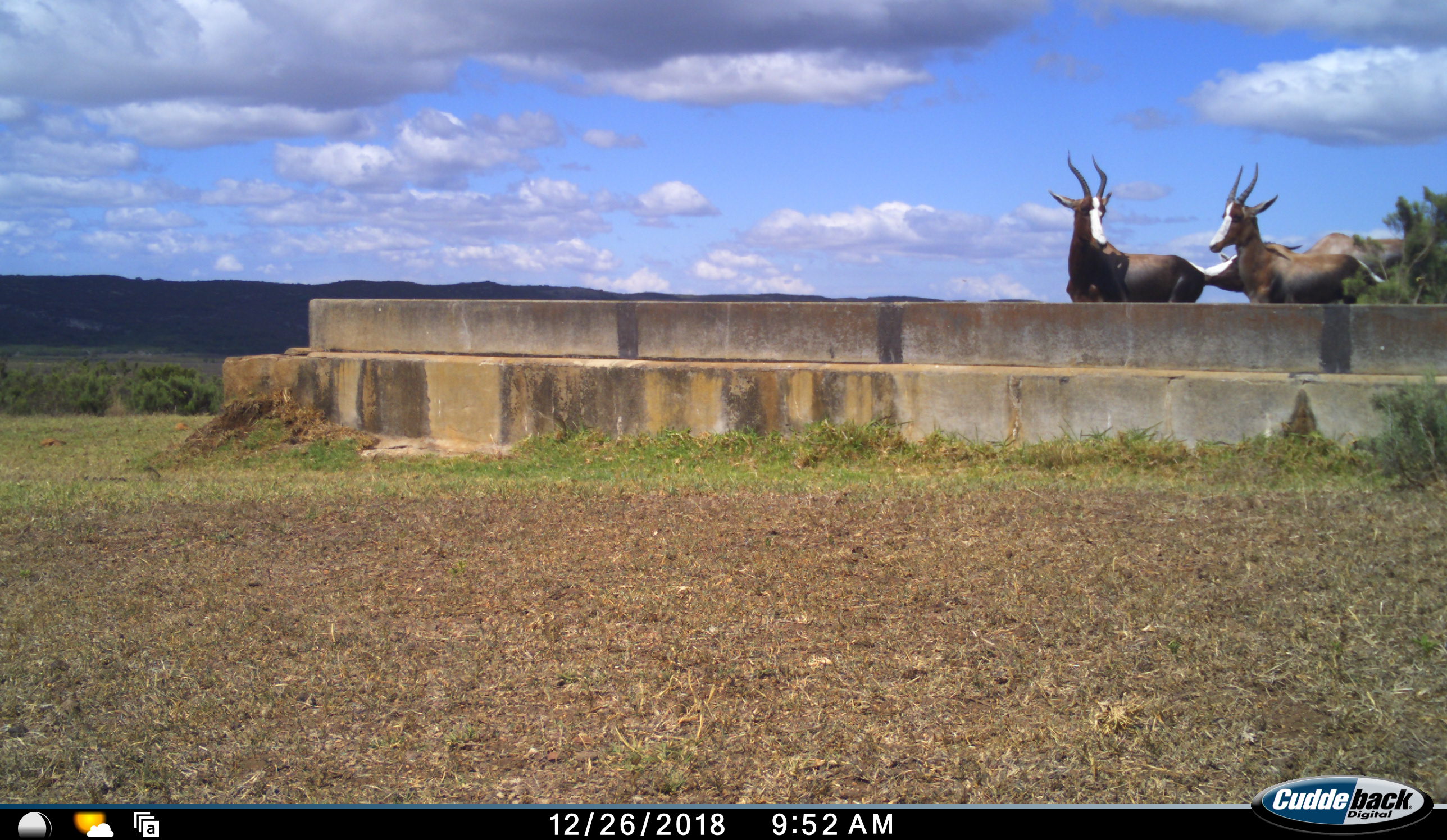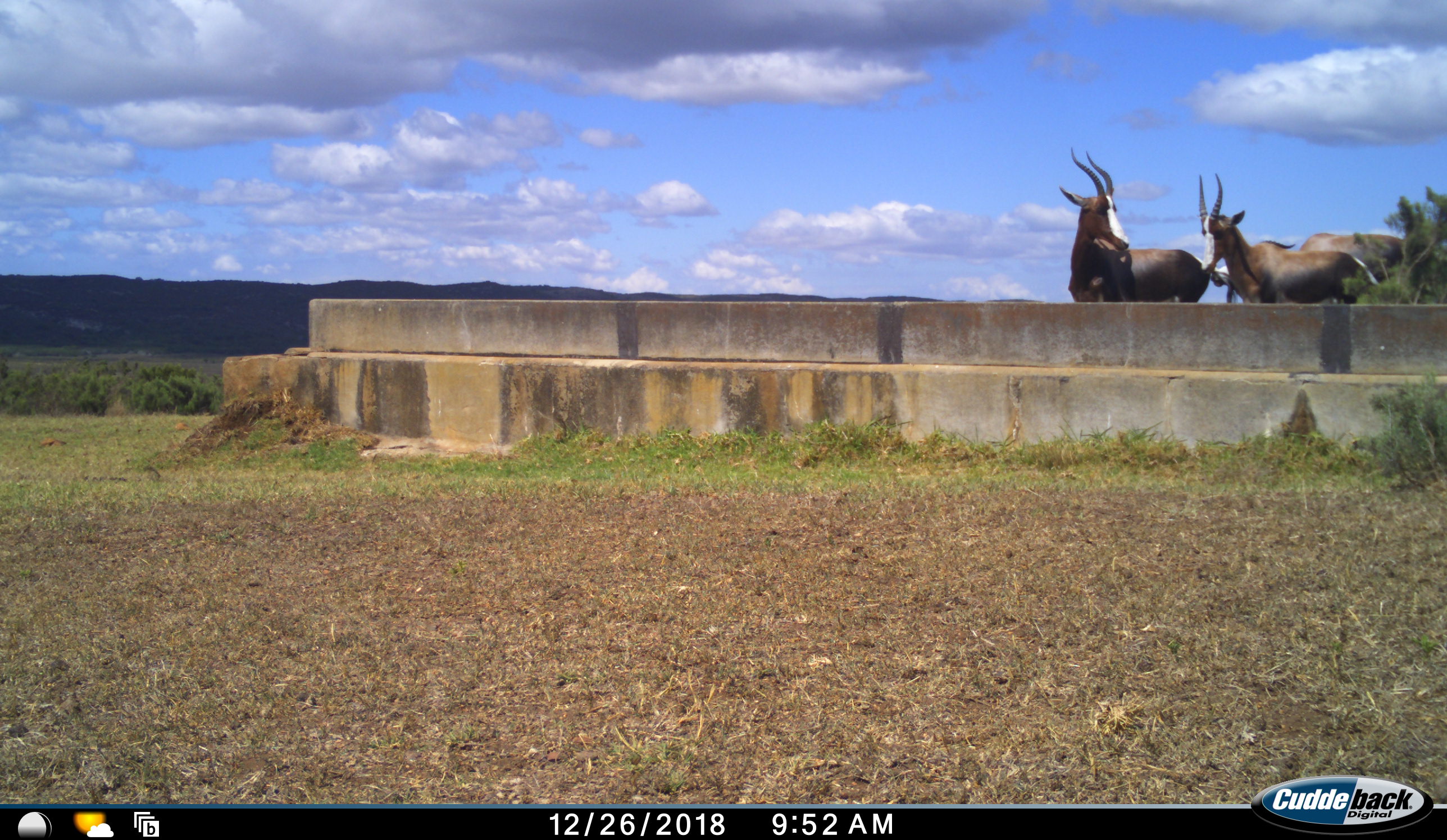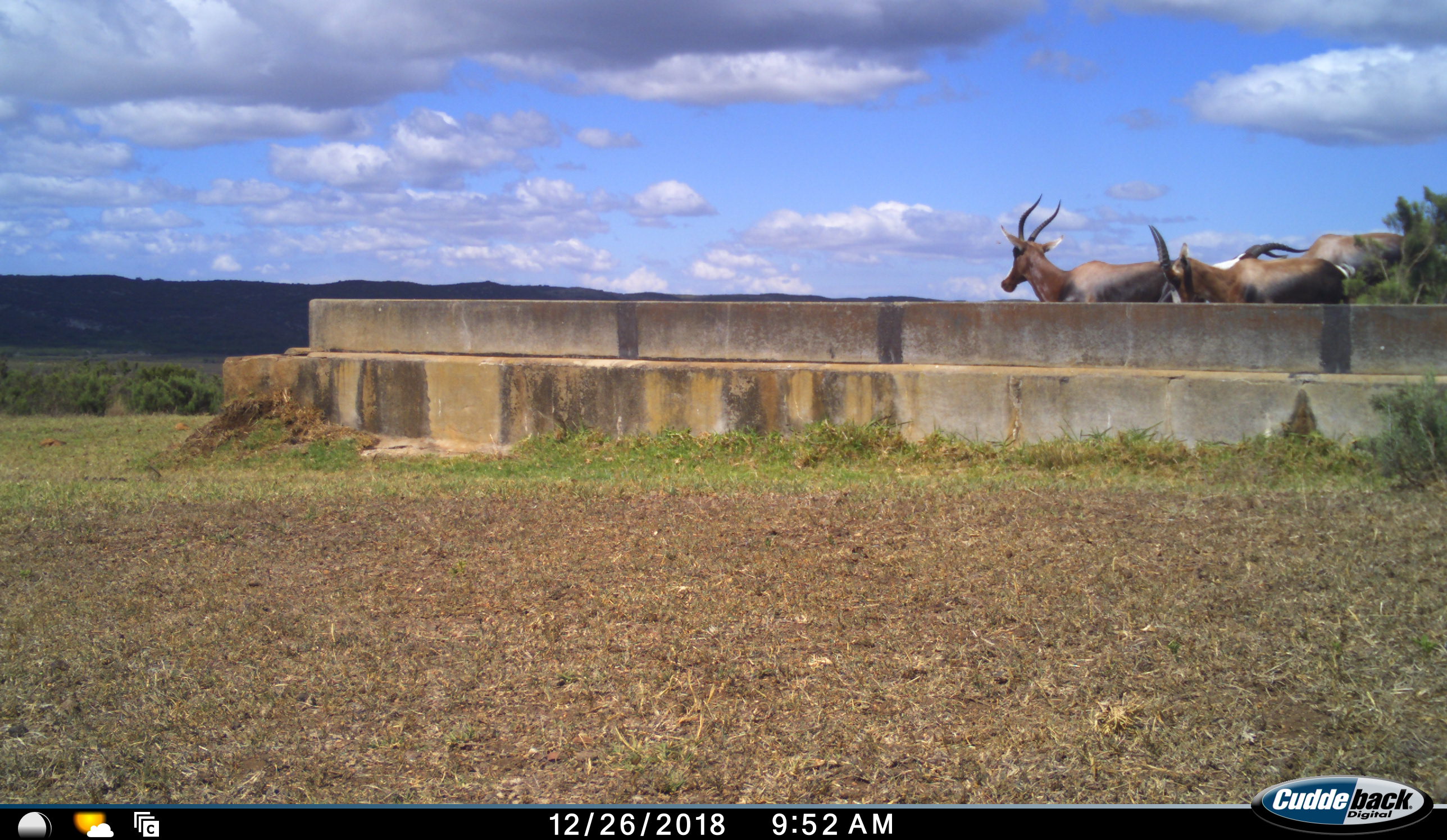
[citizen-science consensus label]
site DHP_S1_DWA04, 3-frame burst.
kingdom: Animalia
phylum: Chordata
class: Mammalia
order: Artiodactyla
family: Bovidae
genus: Damaliscus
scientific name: Damaliscus pygargus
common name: bontebok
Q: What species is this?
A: Bontebok (Damaliscus pygargus).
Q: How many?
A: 3.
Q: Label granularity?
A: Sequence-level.